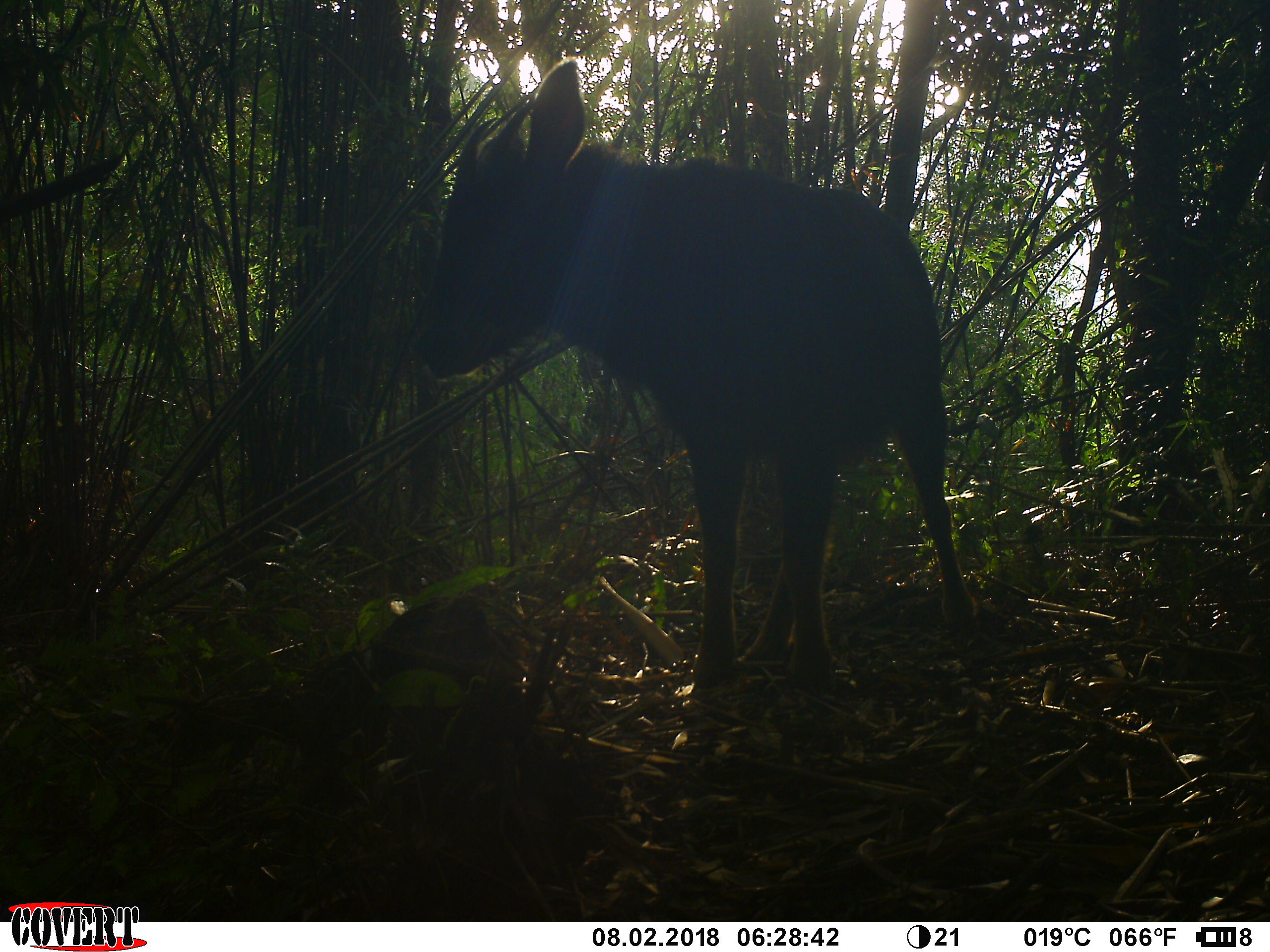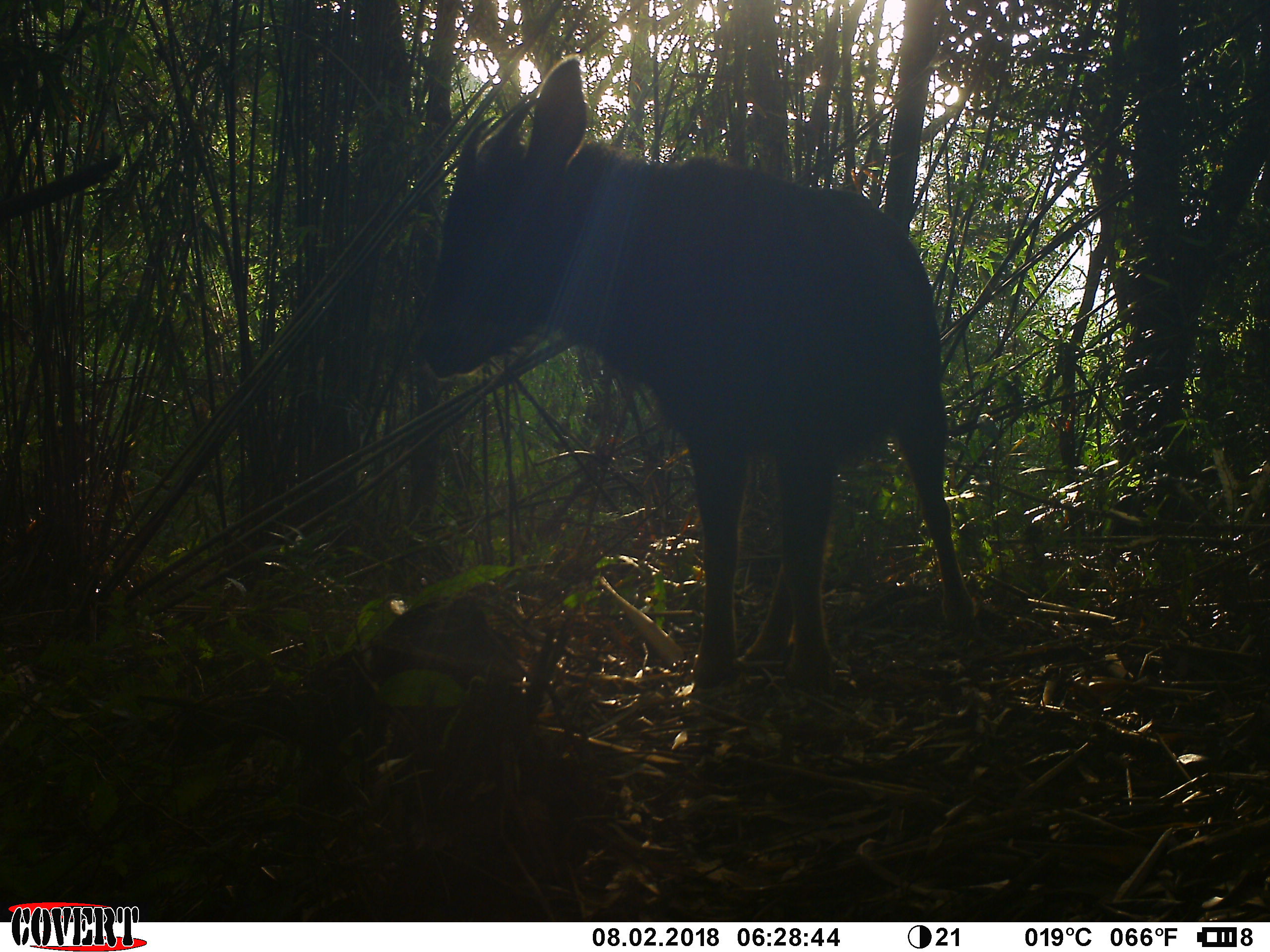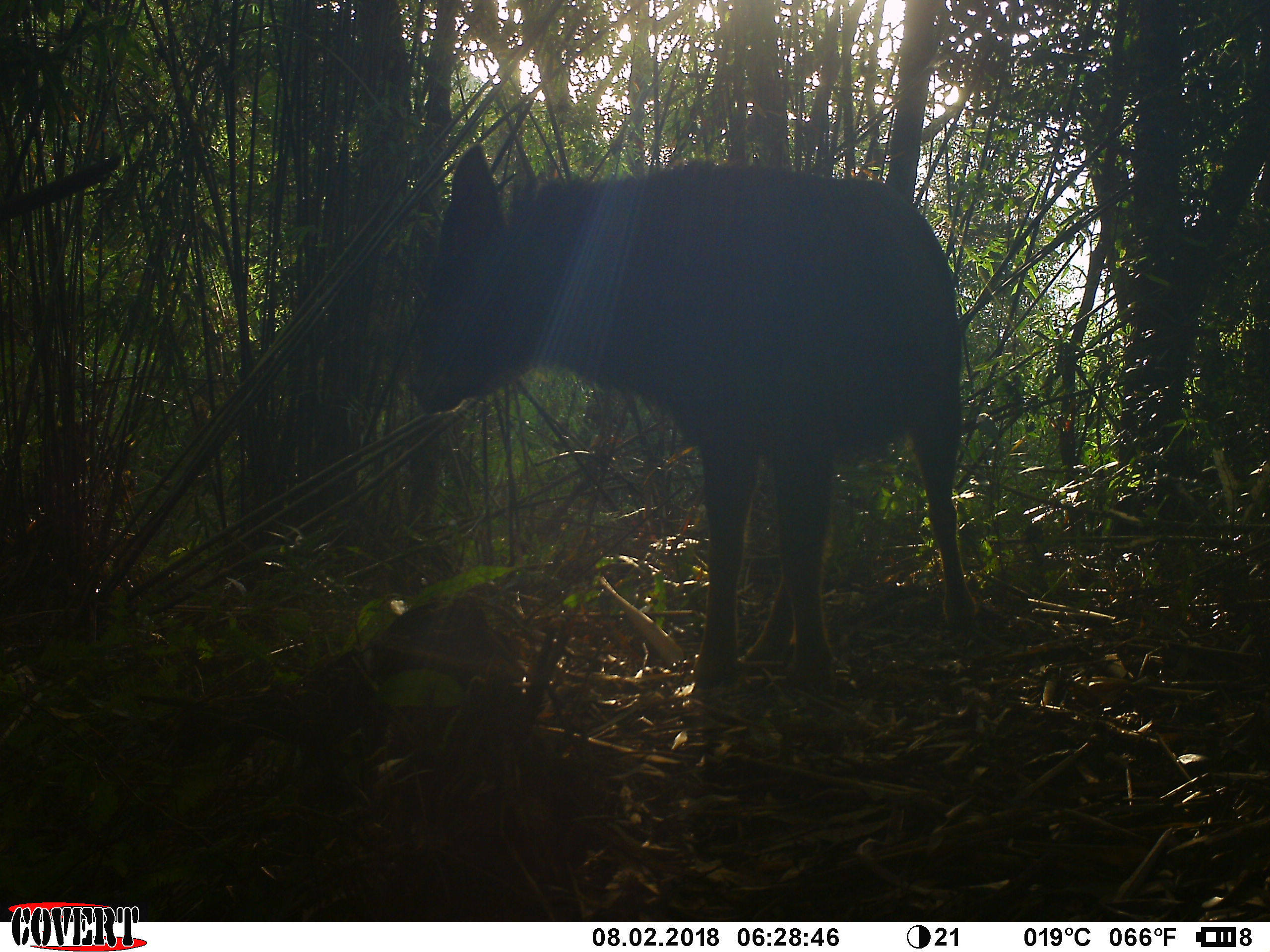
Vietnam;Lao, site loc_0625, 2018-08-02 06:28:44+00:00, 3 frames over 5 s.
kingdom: Animalia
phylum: Chordata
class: Mammalia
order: Artiodactyla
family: Bovidae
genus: Capricornis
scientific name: Capricornis sumatraensis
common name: chinese serow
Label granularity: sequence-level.